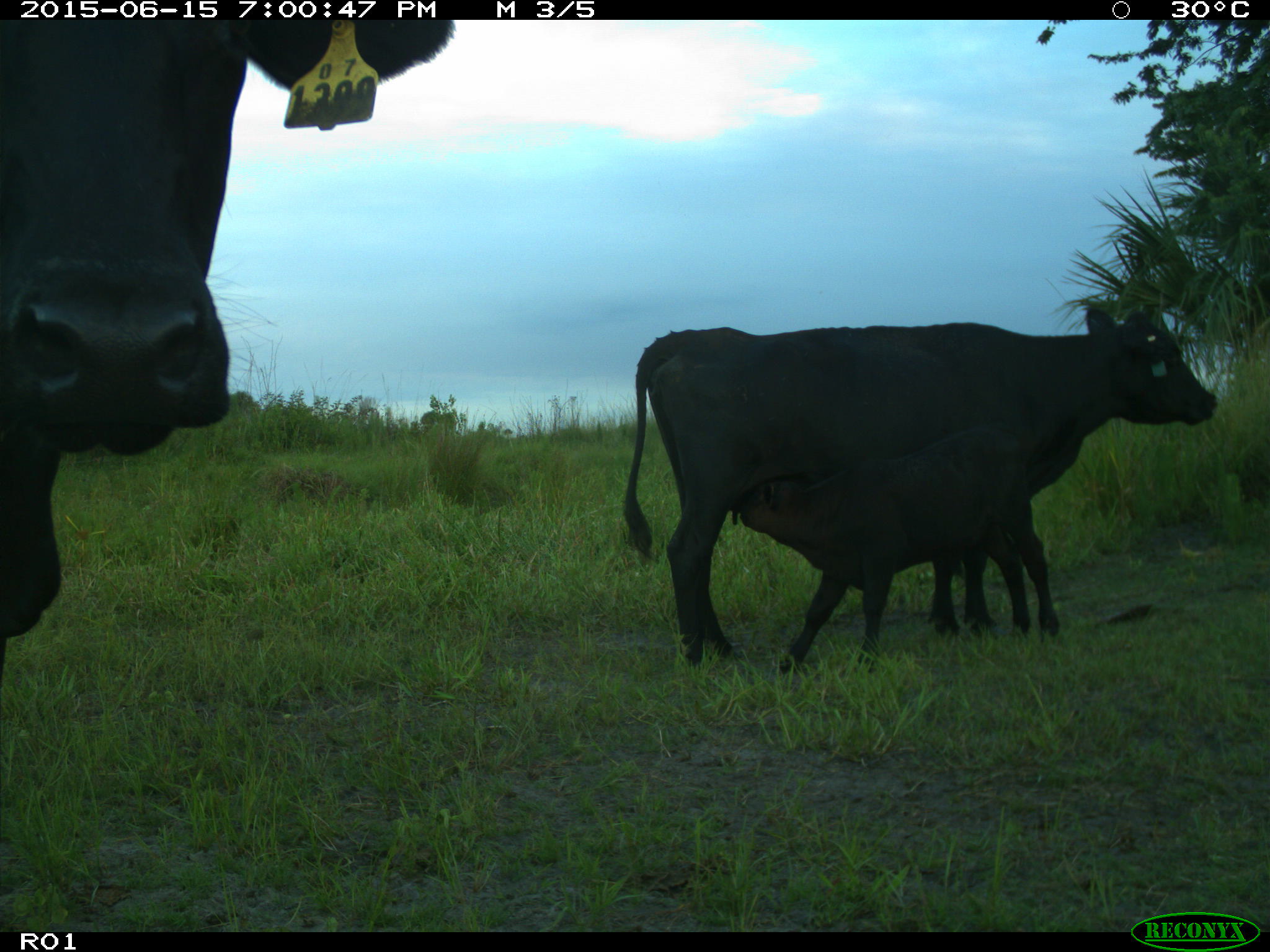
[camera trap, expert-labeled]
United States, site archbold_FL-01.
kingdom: Animalia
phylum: Chordata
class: Mammalia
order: Artiodactyla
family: Bovidae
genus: Bos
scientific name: Bos taurus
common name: domestic cow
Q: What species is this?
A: Bos taurus (domestic cow).